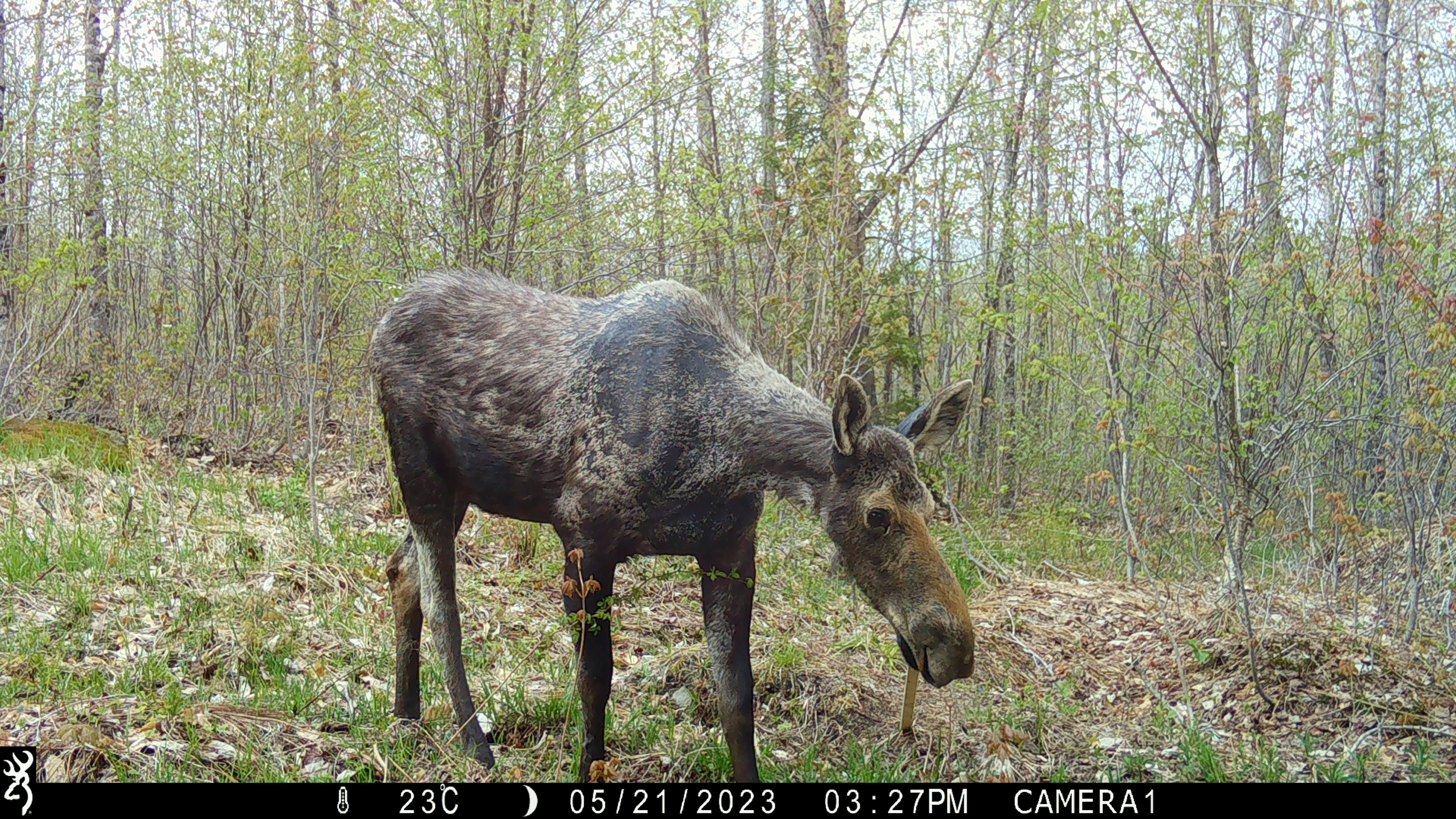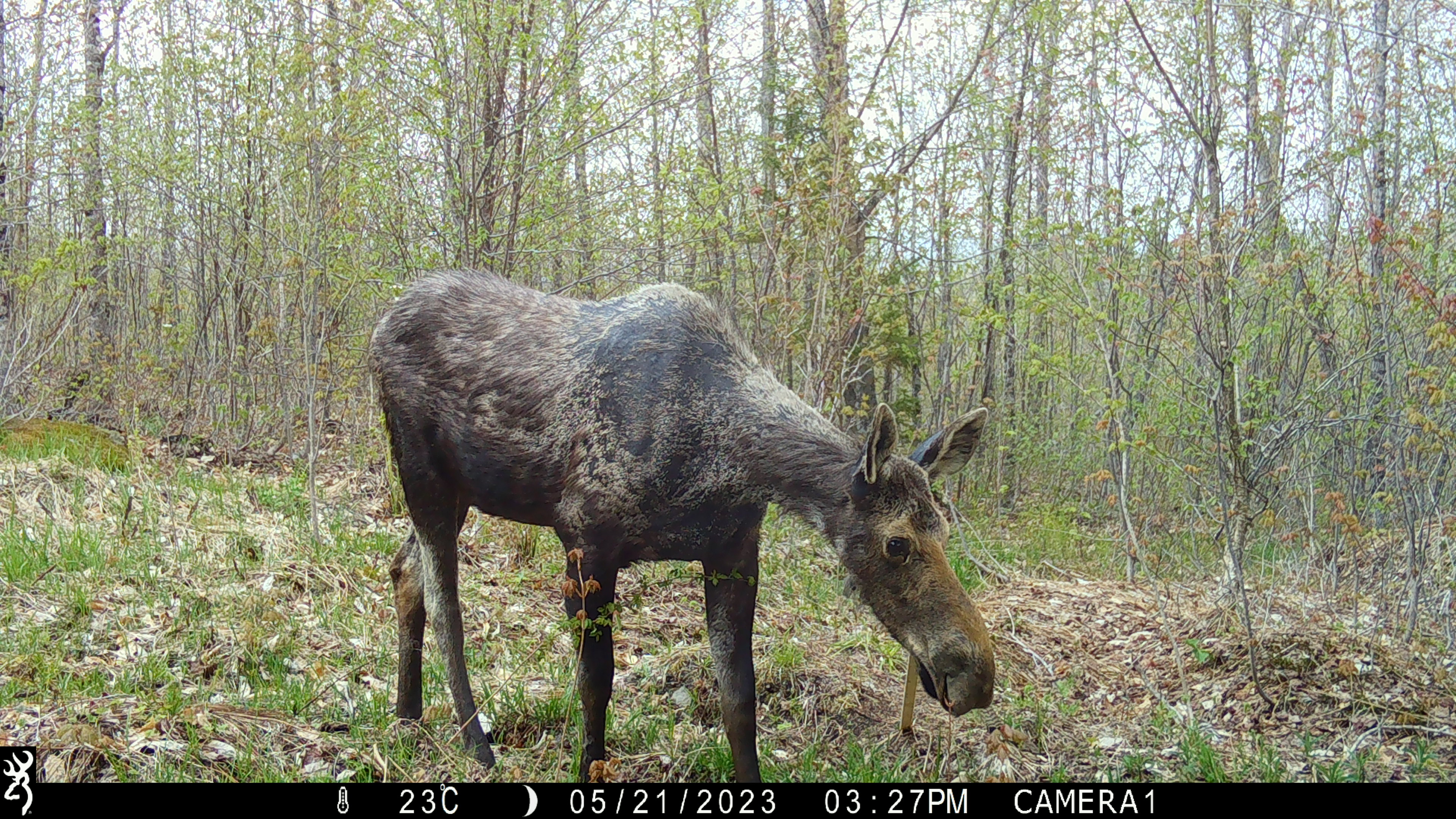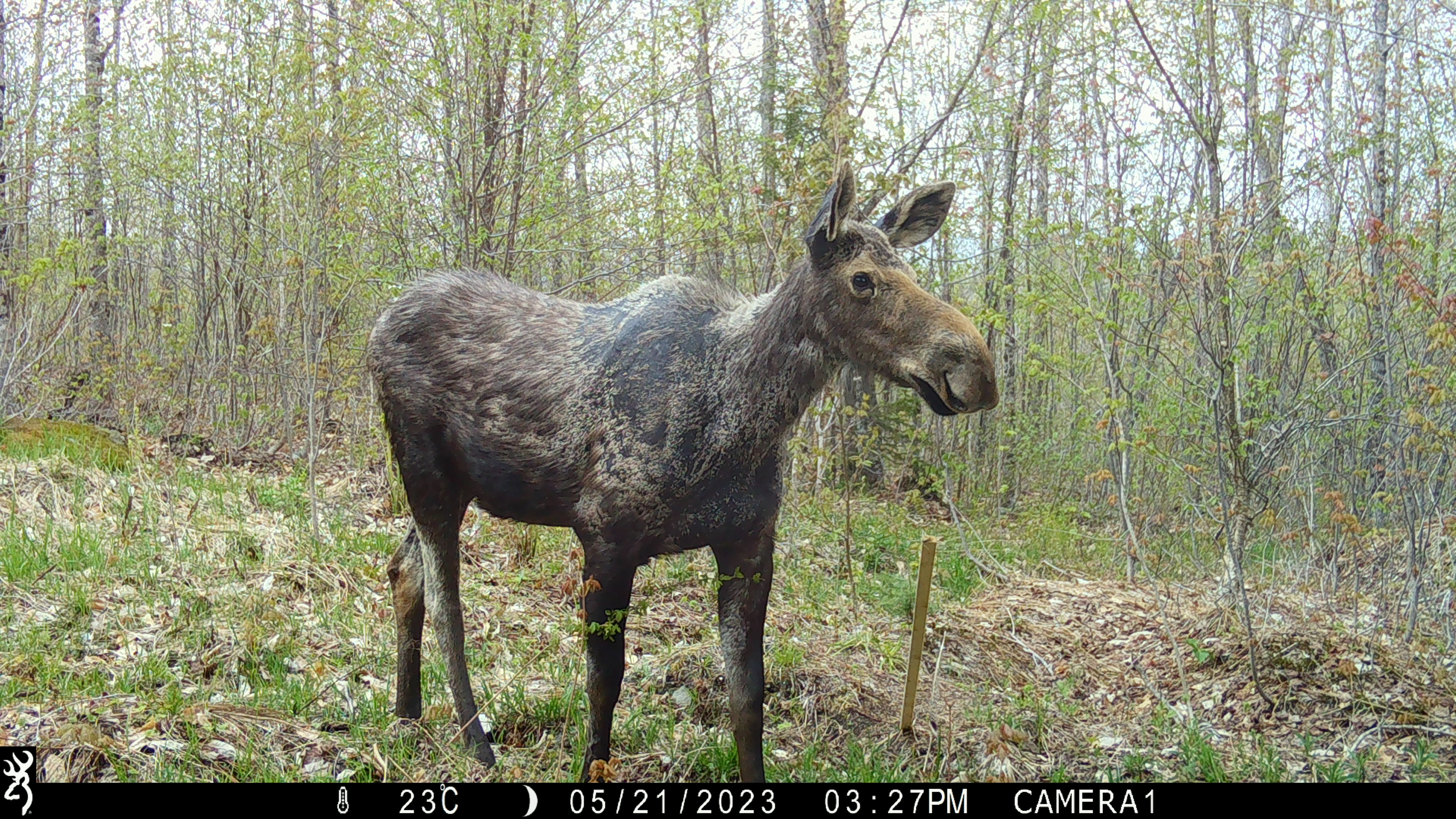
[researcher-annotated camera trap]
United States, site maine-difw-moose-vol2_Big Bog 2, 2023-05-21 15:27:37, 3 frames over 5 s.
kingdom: Animalia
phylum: Chordata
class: Mammalia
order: Artiodactyla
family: Cervidae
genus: Alces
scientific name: Alces alces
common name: moose